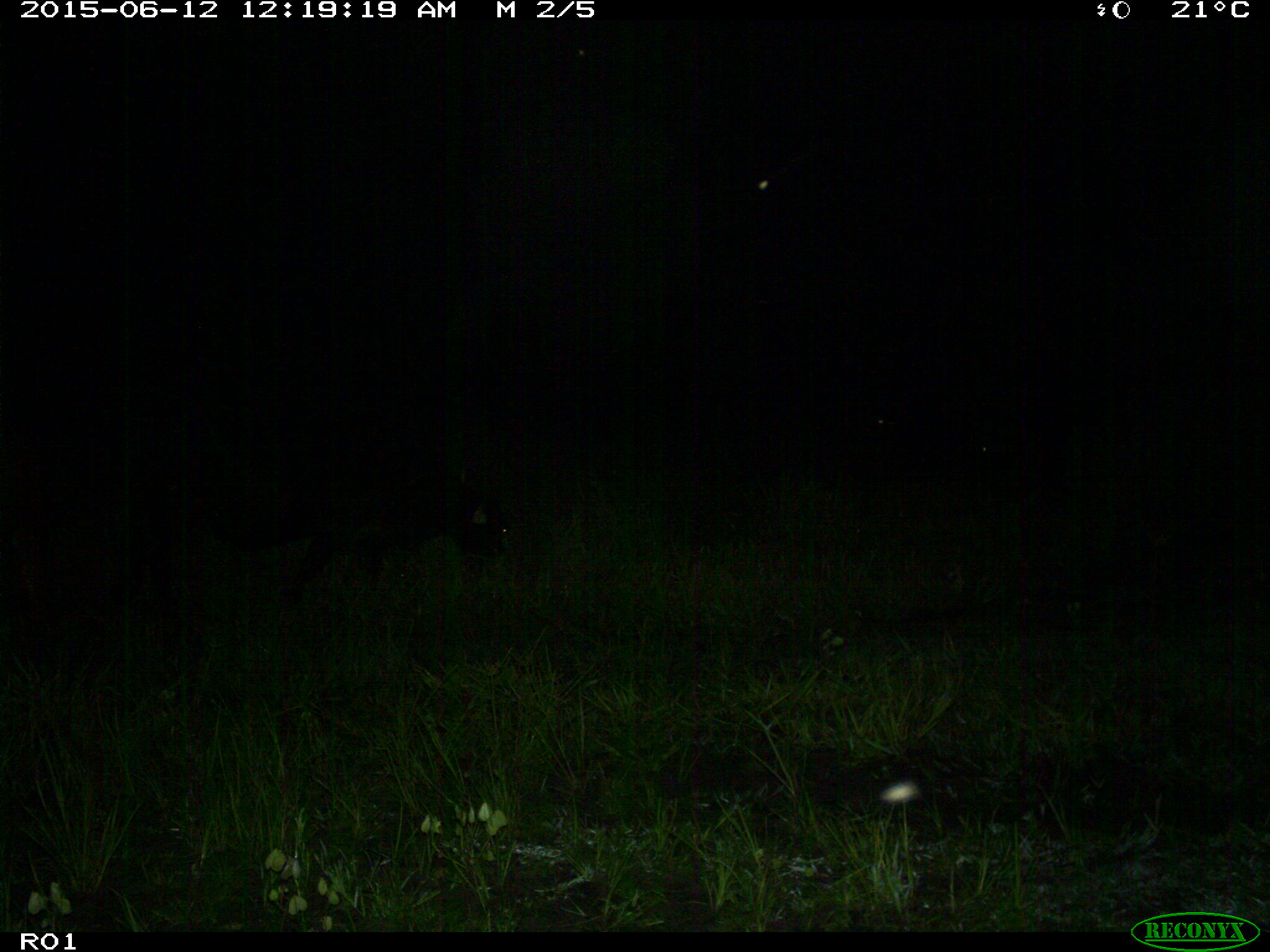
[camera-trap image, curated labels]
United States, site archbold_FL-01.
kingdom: Animalia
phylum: Chordata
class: Mammalia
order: Artiodactyla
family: Bovidae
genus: Bos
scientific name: Bos taurus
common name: domestic cow